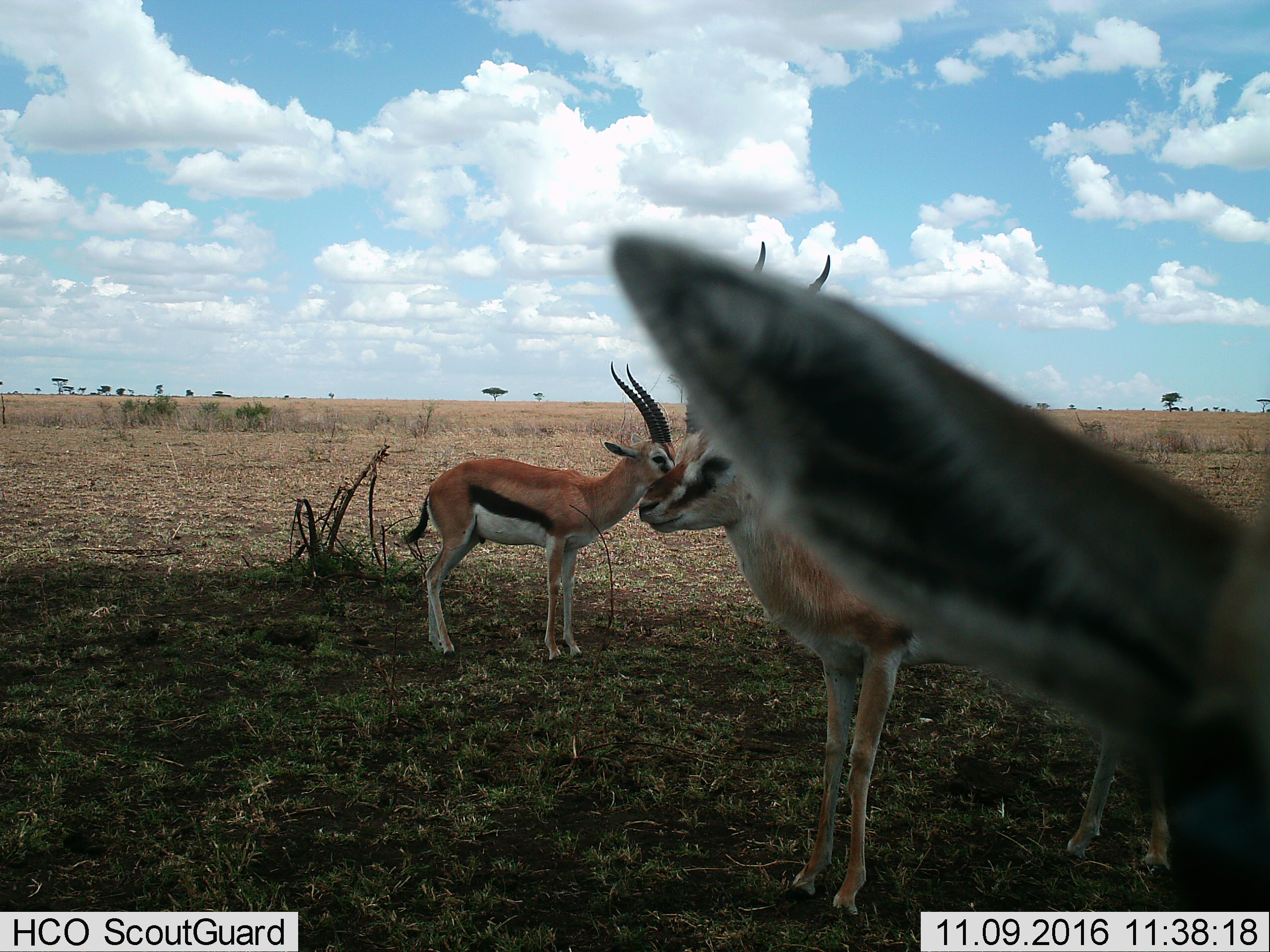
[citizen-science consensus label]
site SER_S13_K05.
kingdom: Animalia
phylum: Chordata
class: Mammalia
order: Artiodactyla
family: Bovidae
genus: Eudorcas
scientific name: Eudorcas thomsonii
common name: thomson's gazelle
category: gazellethomsons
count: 3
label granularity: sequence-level